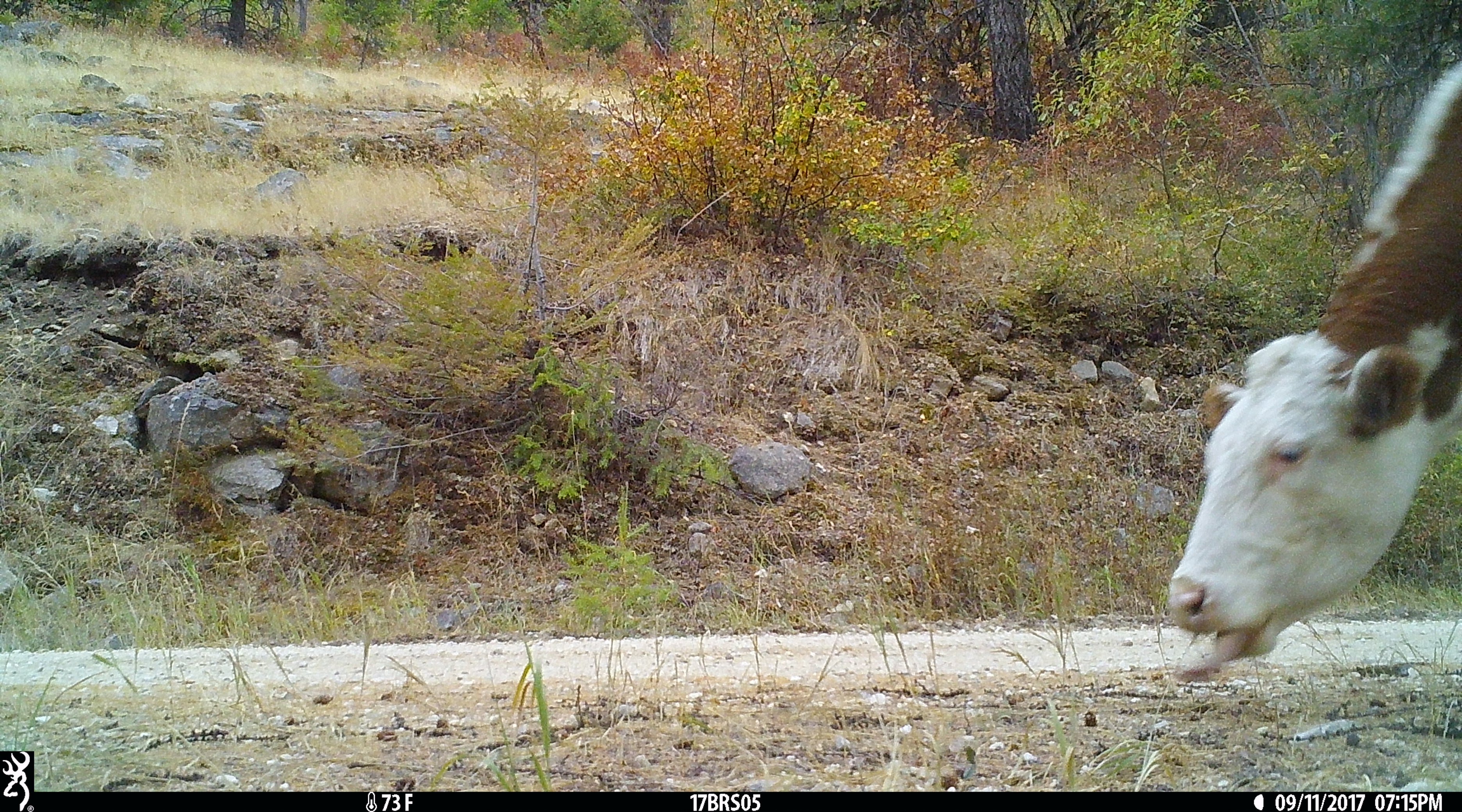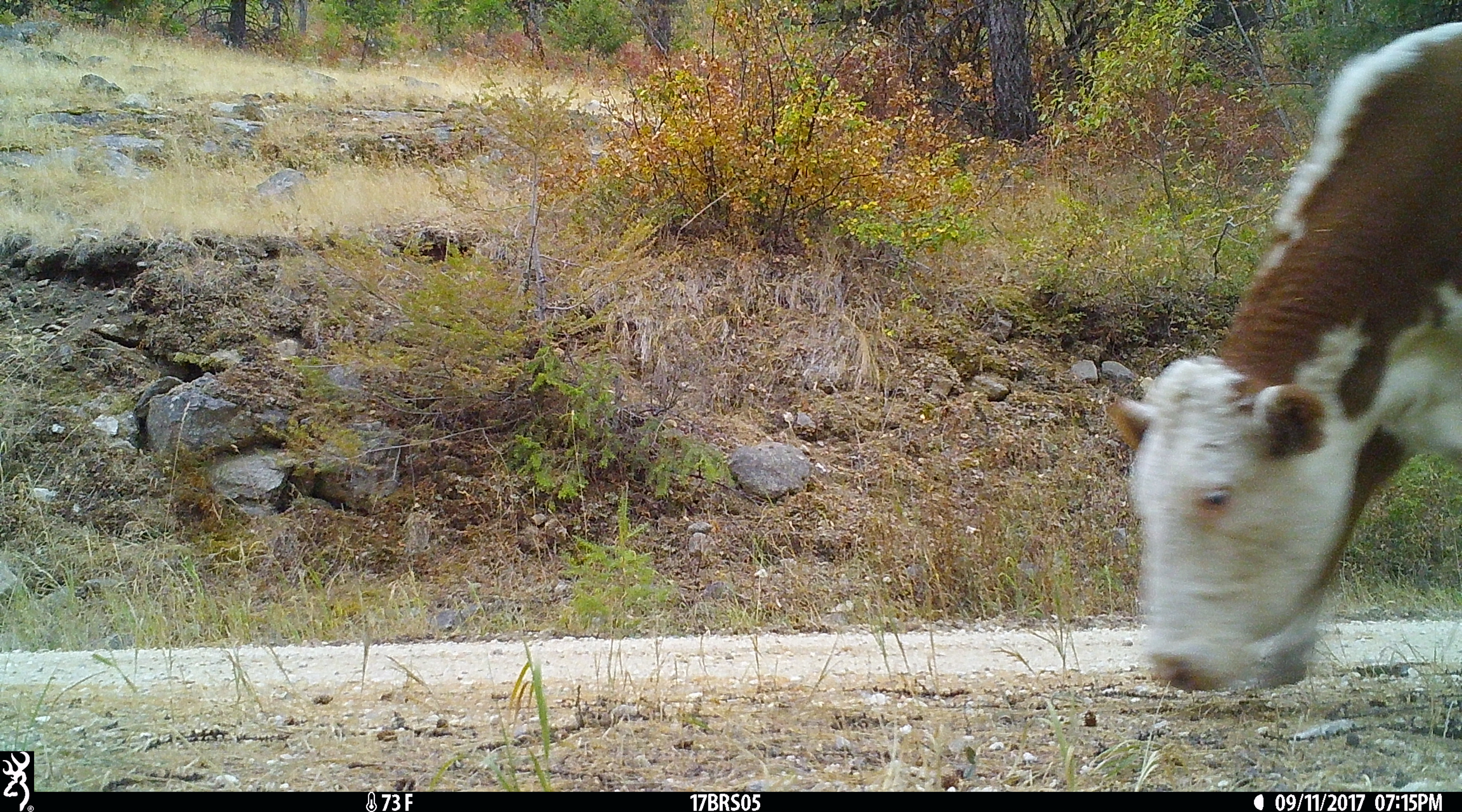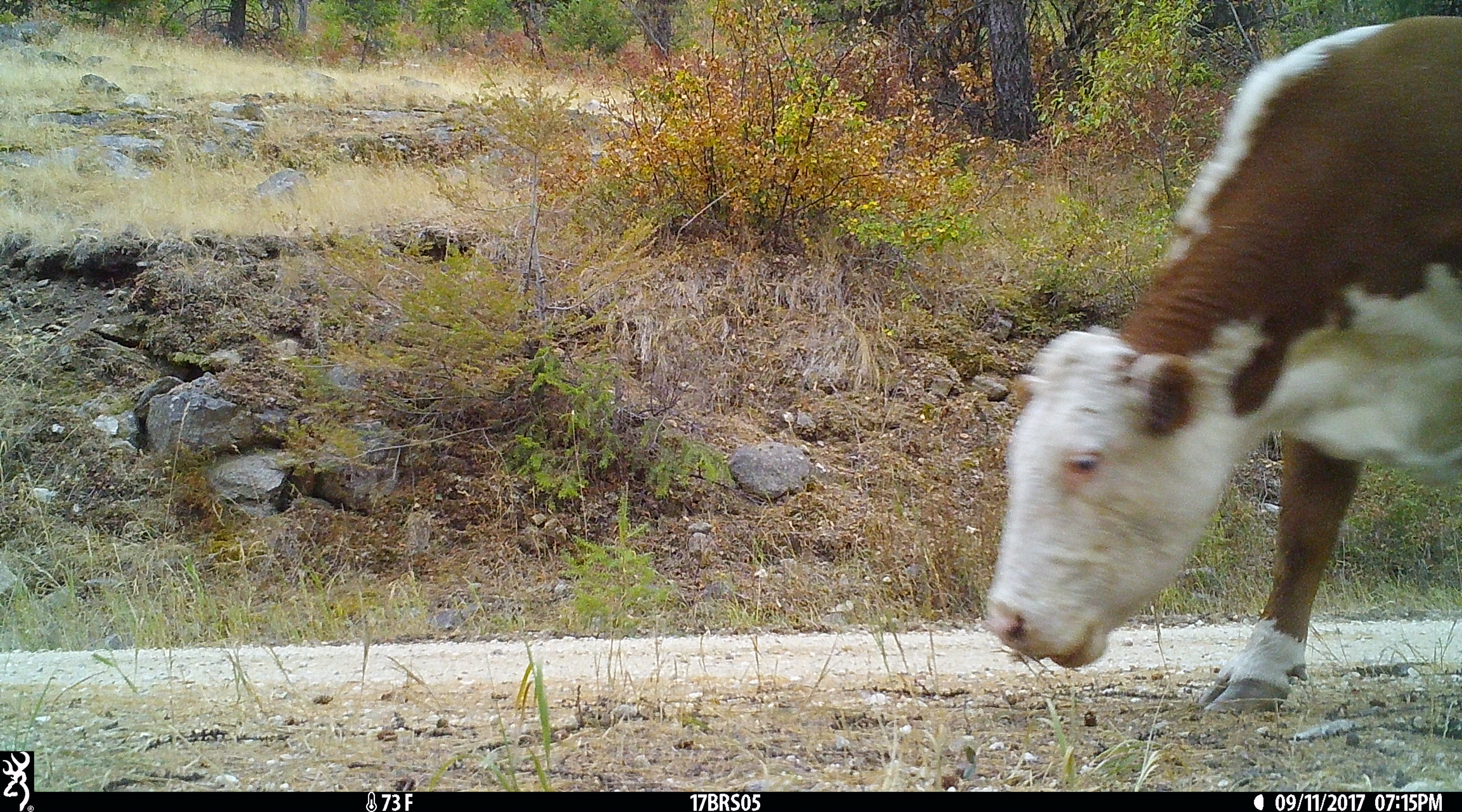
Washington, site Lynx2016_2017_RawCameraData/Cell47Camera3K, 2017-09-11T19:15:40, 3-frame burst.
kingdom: Animalia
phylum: Chordata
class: Mammalia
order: Artiodactyla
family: Bovidae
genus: Bos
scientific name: Bos taurus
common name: domestic cattle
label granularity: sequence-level